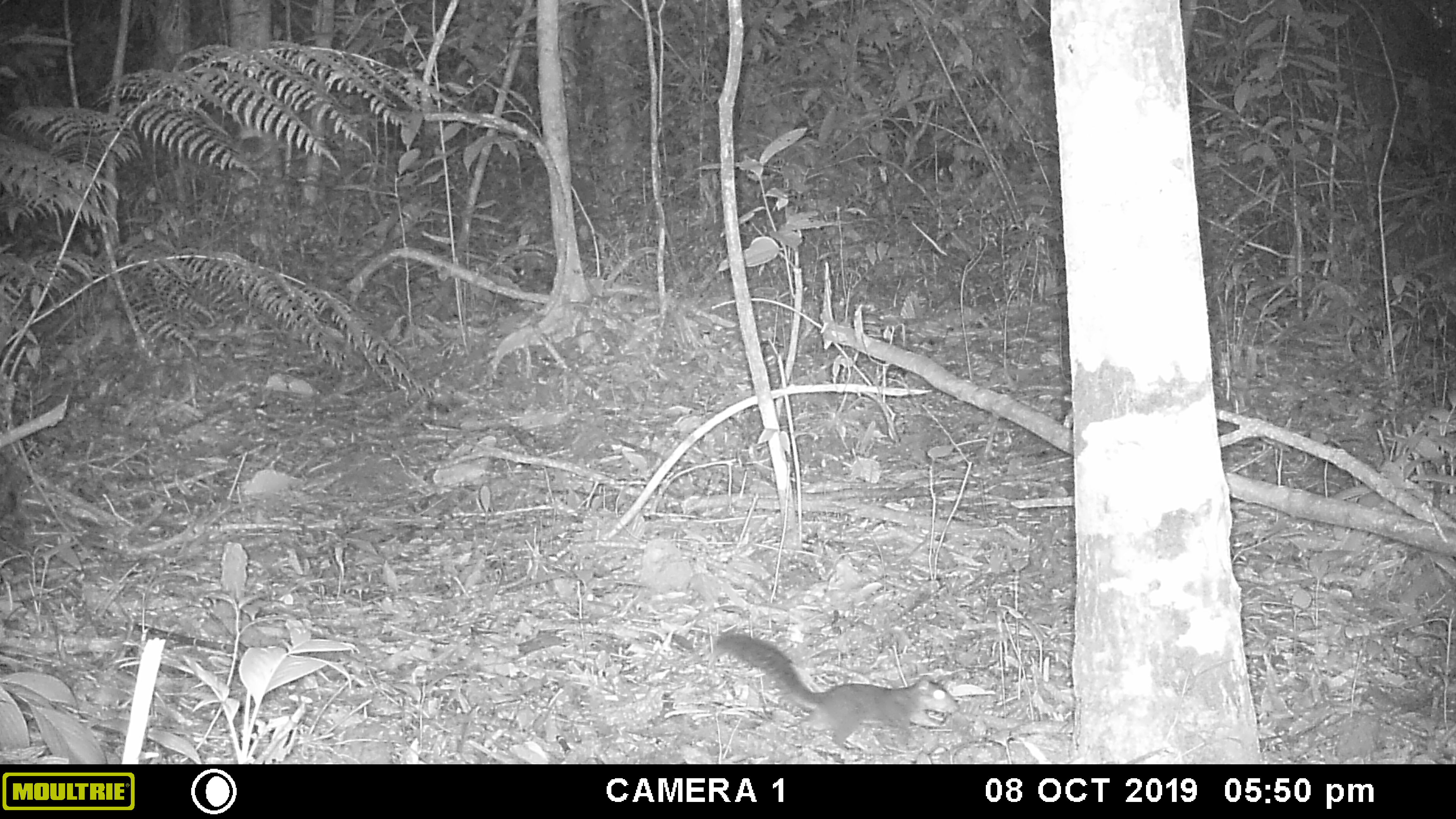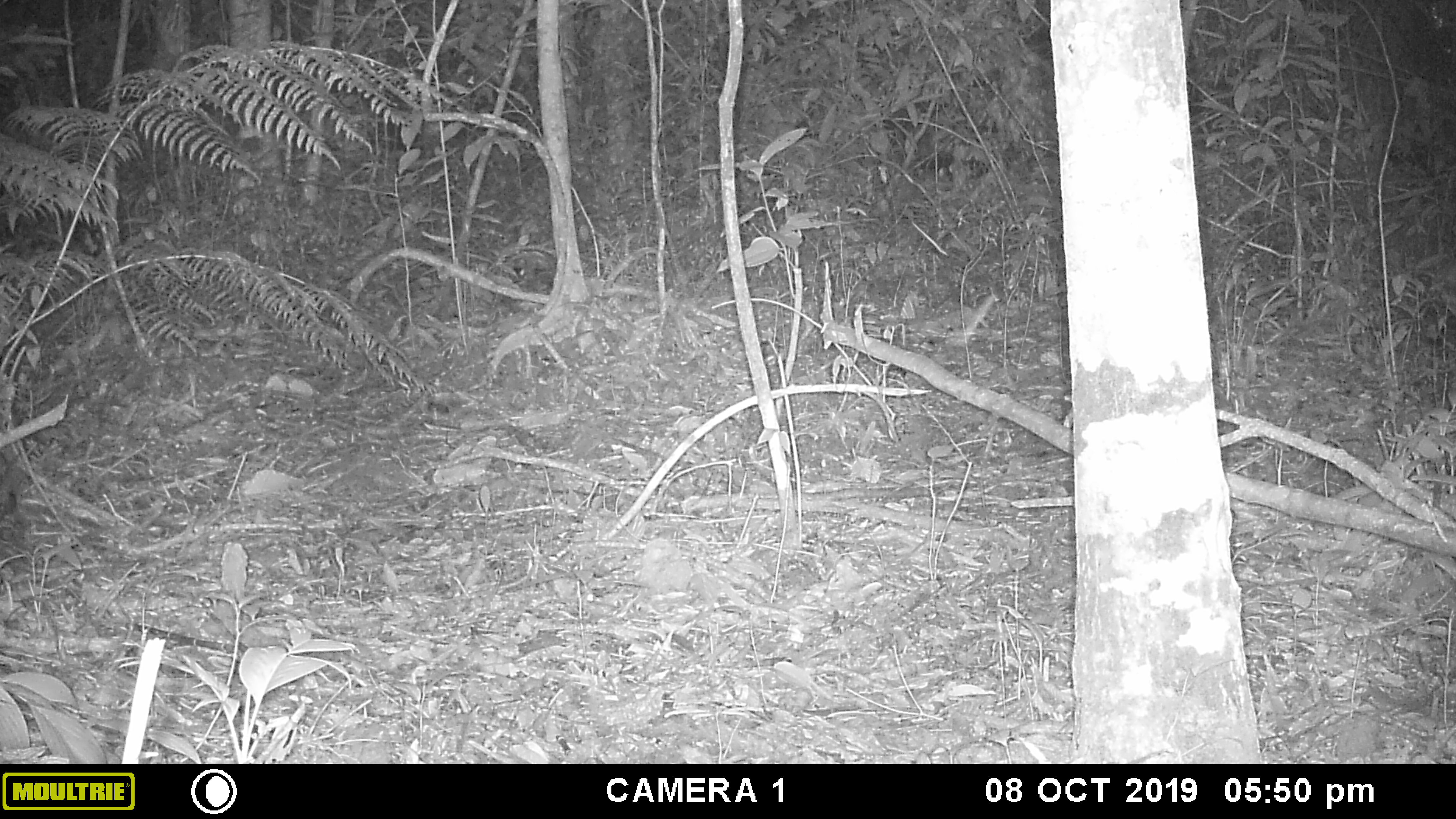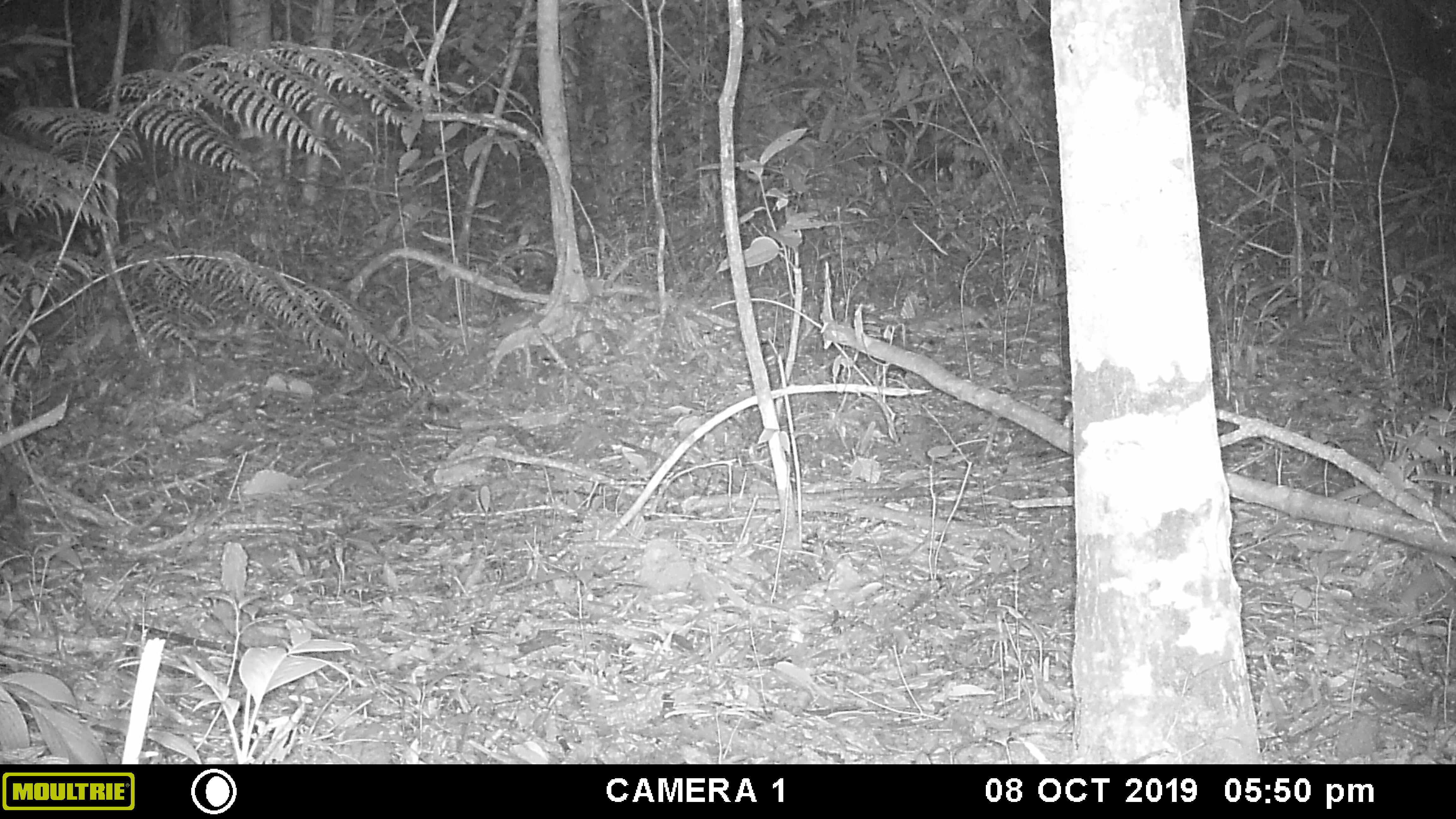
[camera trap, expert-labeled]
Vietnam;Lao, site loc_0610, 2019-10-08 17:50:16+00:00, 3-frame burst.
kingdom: Animalia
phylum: Chordata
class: Mammalia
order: Rodentia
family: Sciuridae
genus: Callosciurus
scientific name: Callosciurus erythraeus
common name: pallas's squirrel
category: pallass squirrel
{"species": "pallass squirrel (pallas's squirrel) (Callosciurus erythraeus)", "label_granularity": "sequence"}